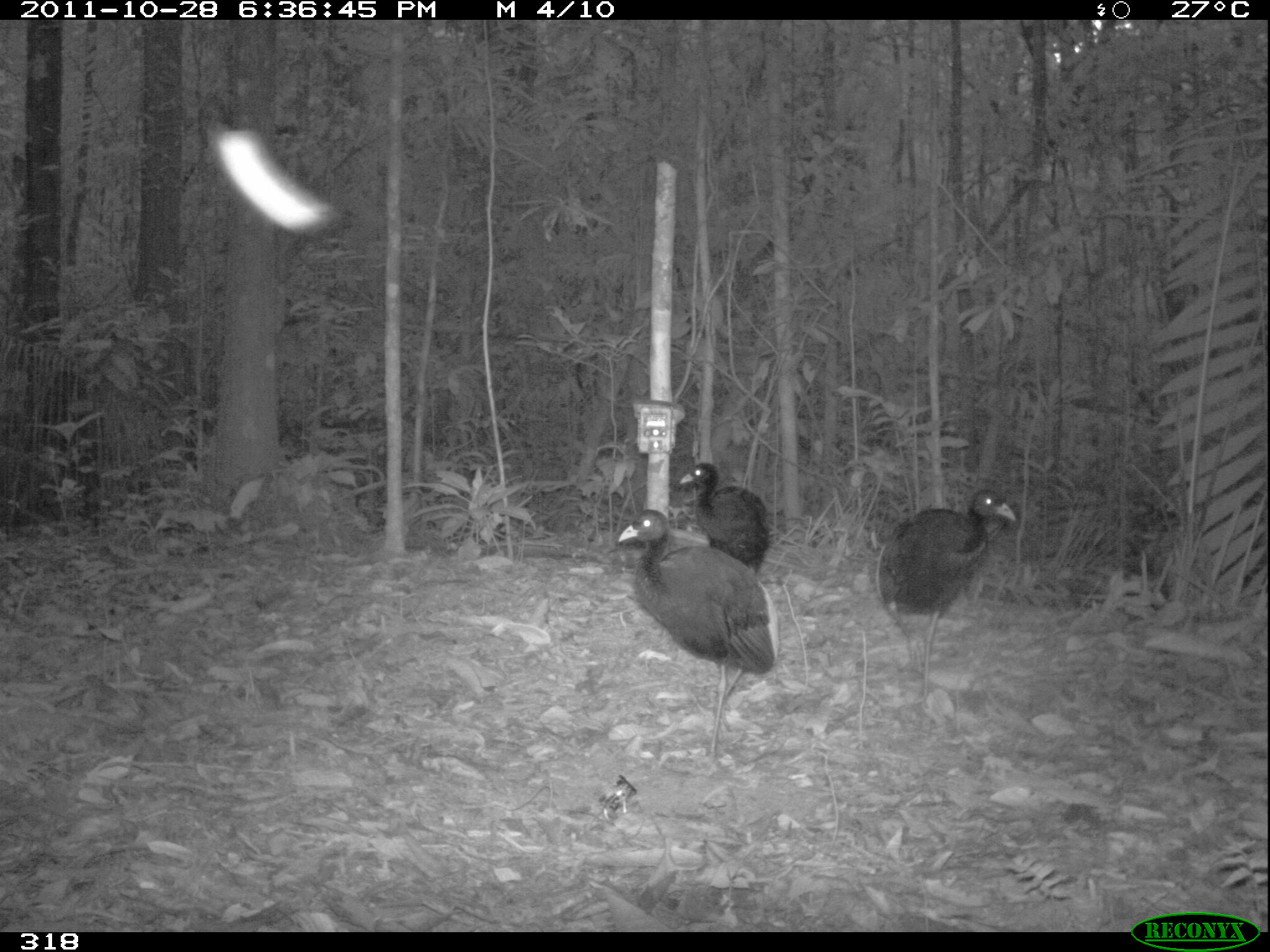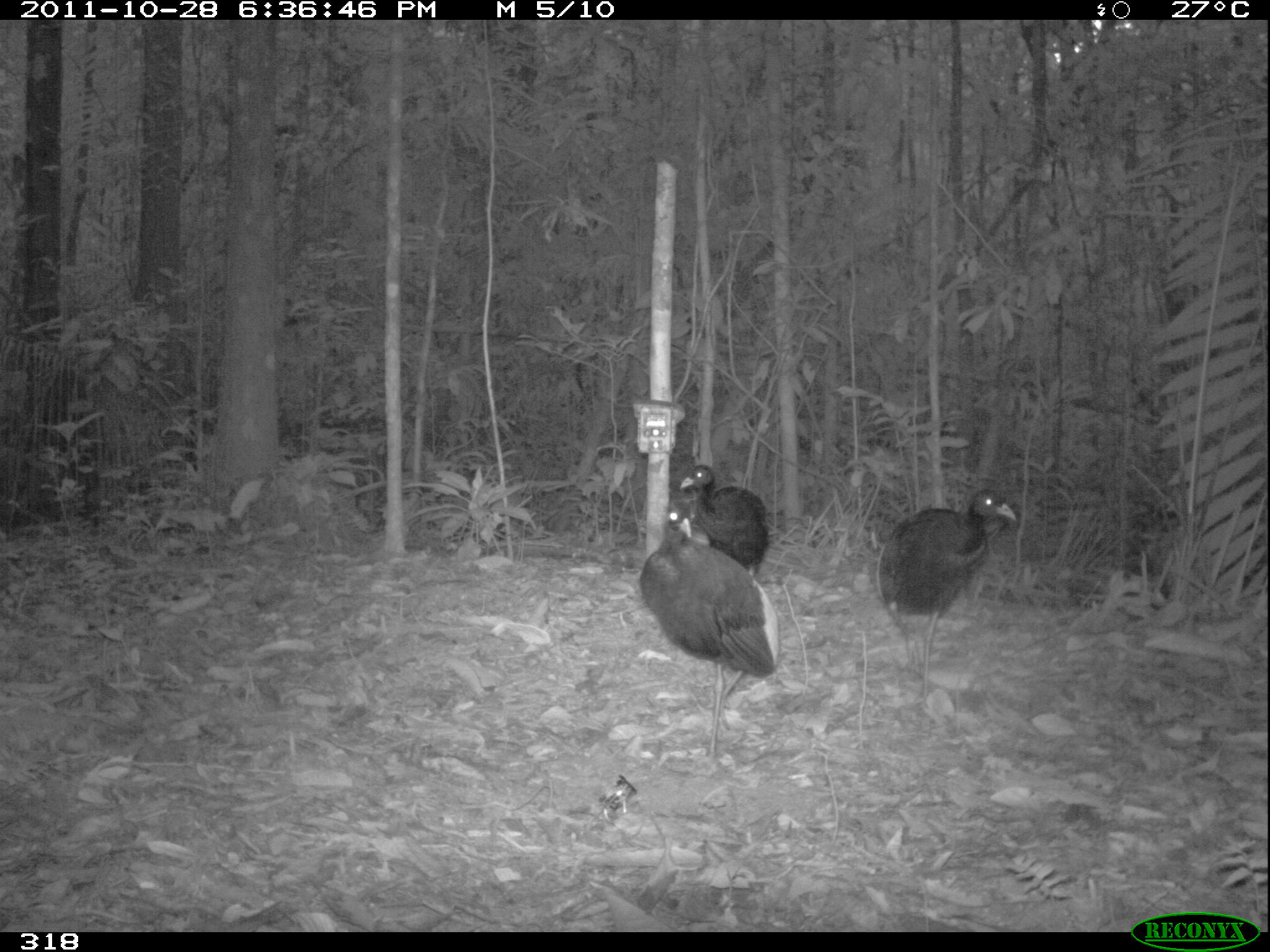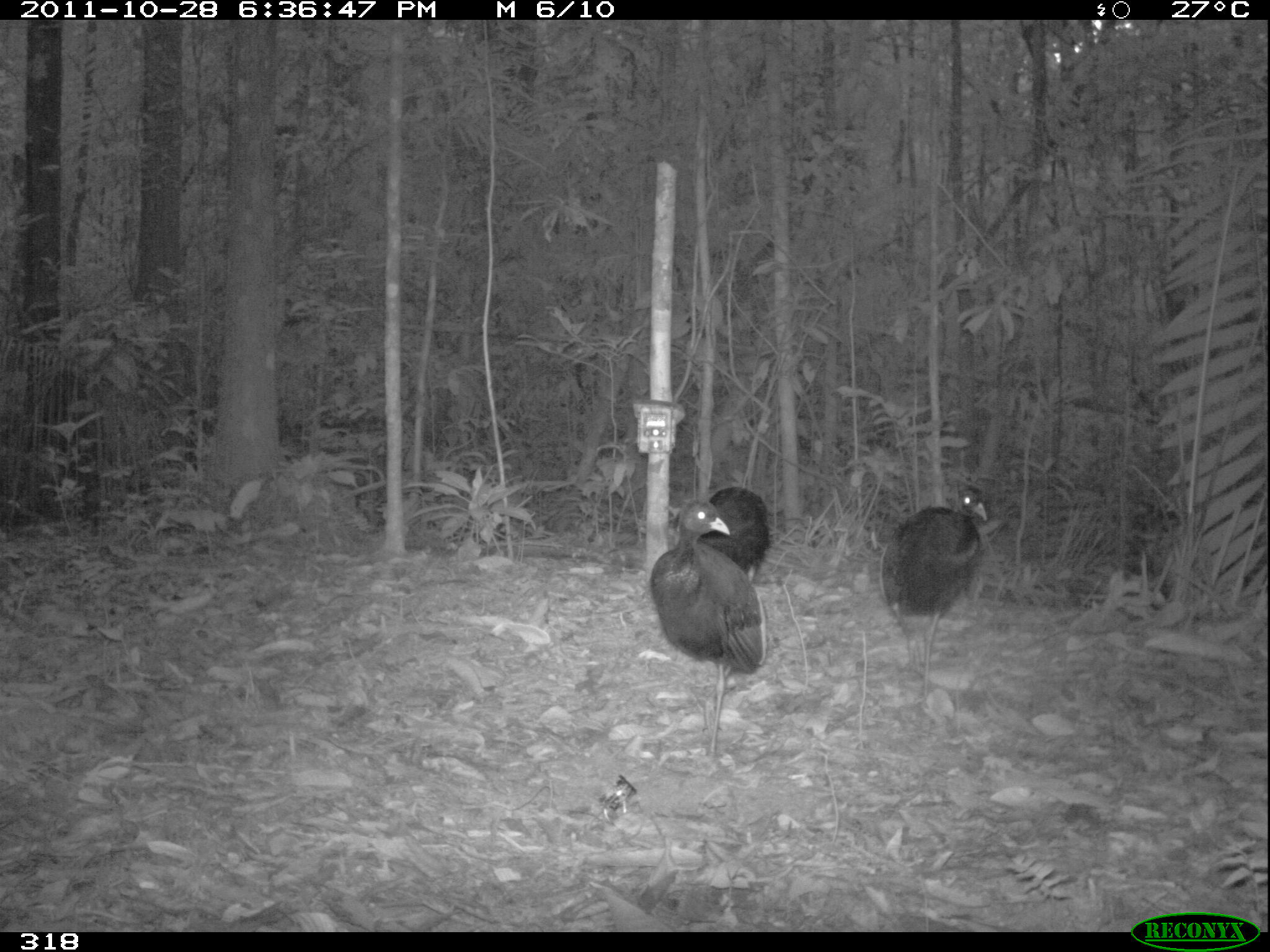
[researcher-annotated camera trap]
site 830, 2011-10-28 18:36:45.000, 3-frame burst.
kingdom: Animalia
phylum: Chordata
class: Aves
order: Gruiformes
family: Psophiidae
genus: Psophia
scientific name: Psophia leucoptera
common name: pale-winged trumpeter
Psophia leucoptera (pale-winged trumpeter).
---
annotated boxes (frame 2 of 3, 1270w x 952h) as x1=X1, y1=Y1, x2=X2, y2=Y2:
psophia leucoptera: x1=638, y1=505, x2=779, y2=773; x1=875, y1=487, x2=1016, y2=710; x1=679, y1=464, x2=769, y2=569